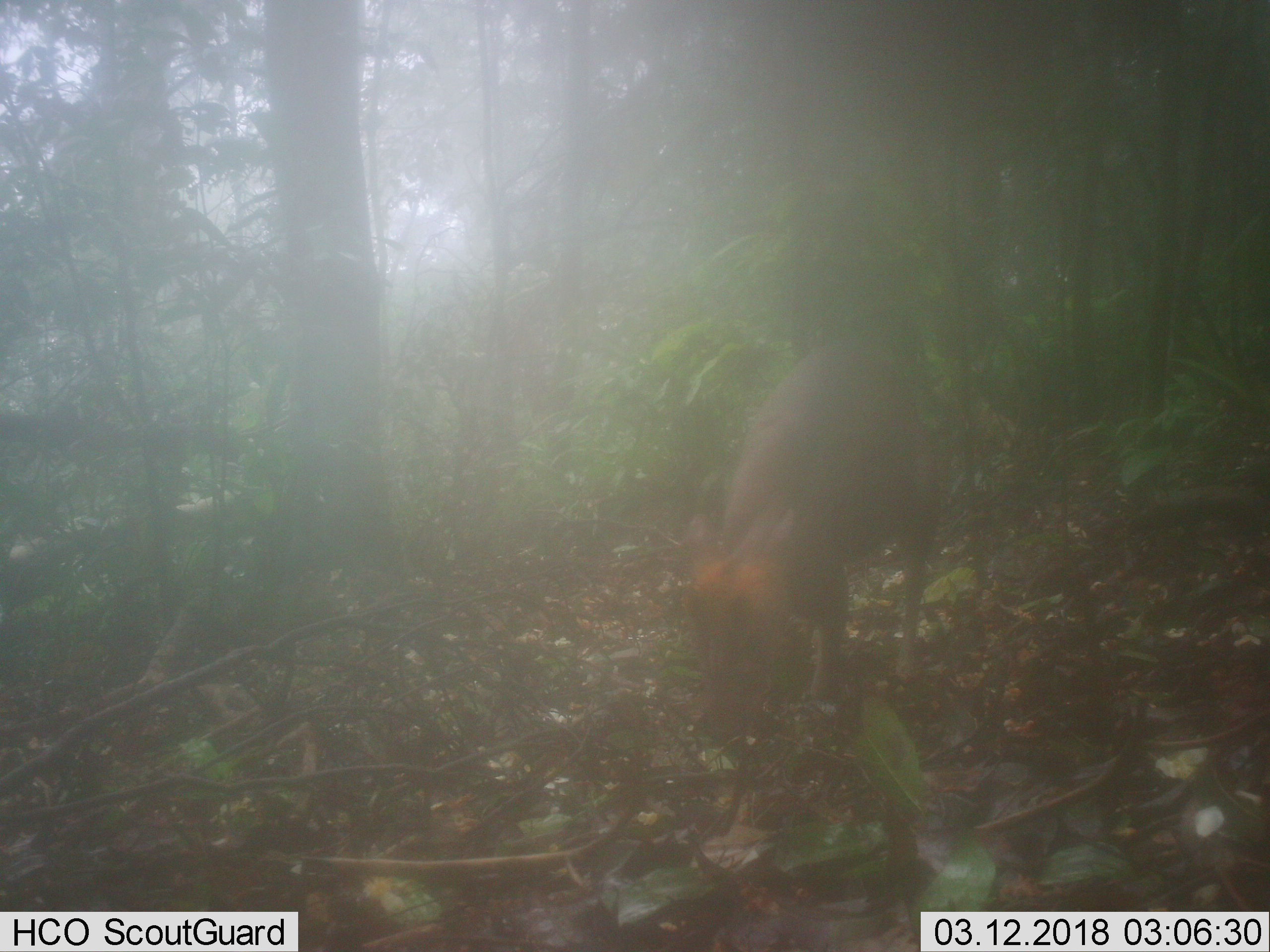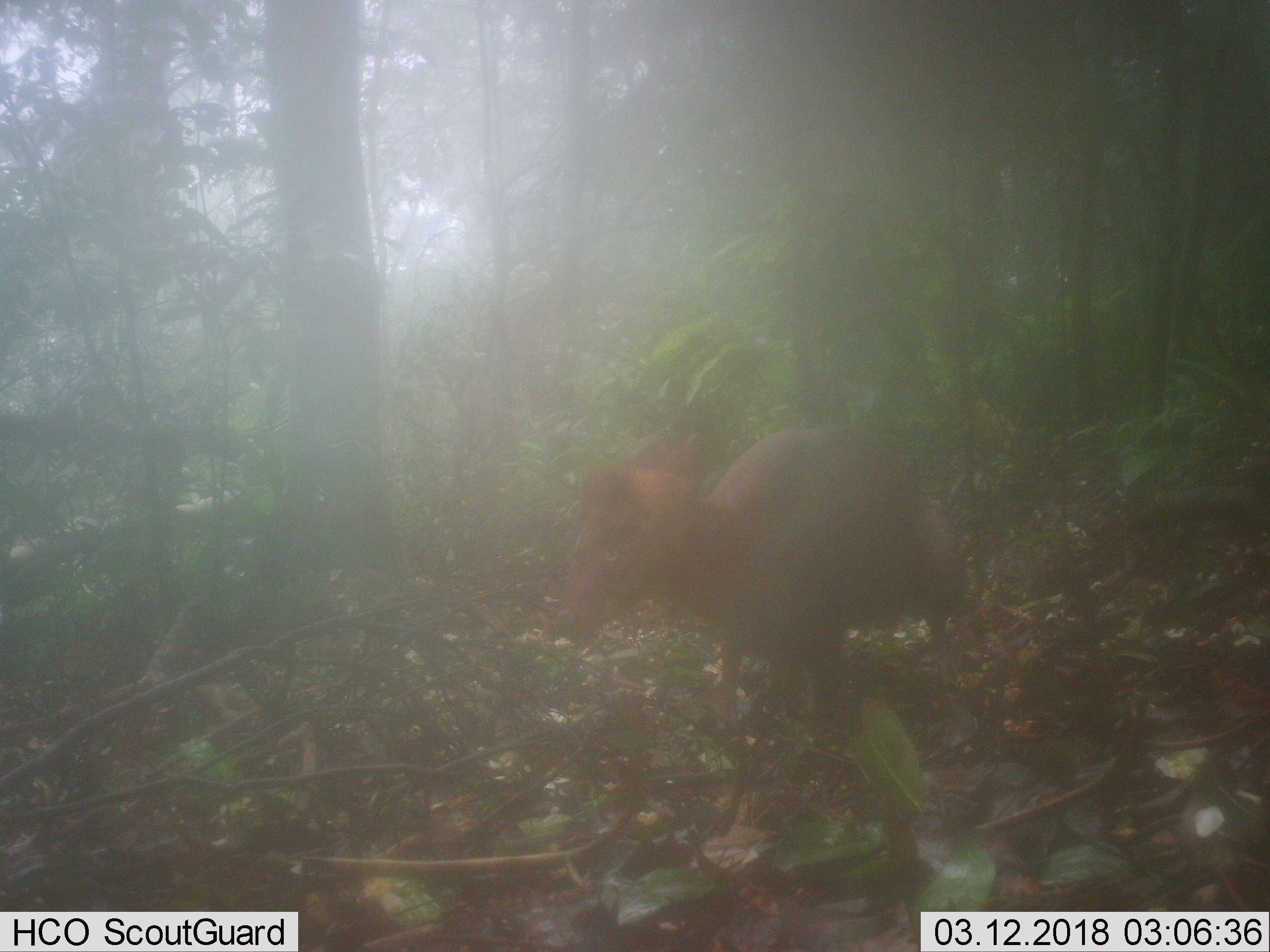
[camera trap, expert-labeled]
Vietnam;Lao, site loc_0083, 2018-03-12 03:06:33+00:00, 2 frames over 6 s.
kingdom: Animalia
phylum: Chordata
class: Mammalia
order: Artiodactyla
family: Cervidae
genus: Muntiacus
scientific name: Muntiacus rooseveltorum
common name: roosevelt's muntjac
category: roosevelts muntjac group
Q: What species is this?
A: Roosevelts muntjac group (roosevelt's muntjac) (Muntiacus rooseveltorum).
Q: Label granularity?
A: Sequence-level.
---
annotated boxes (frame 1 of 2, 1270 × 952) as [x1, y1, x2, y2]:
roosevelts muntjac group: [689, 346, 942, 740]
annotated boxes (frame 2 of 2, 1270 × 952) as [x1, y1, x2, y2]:
roosevelts muntjac group: [558, 426, 968, 732]